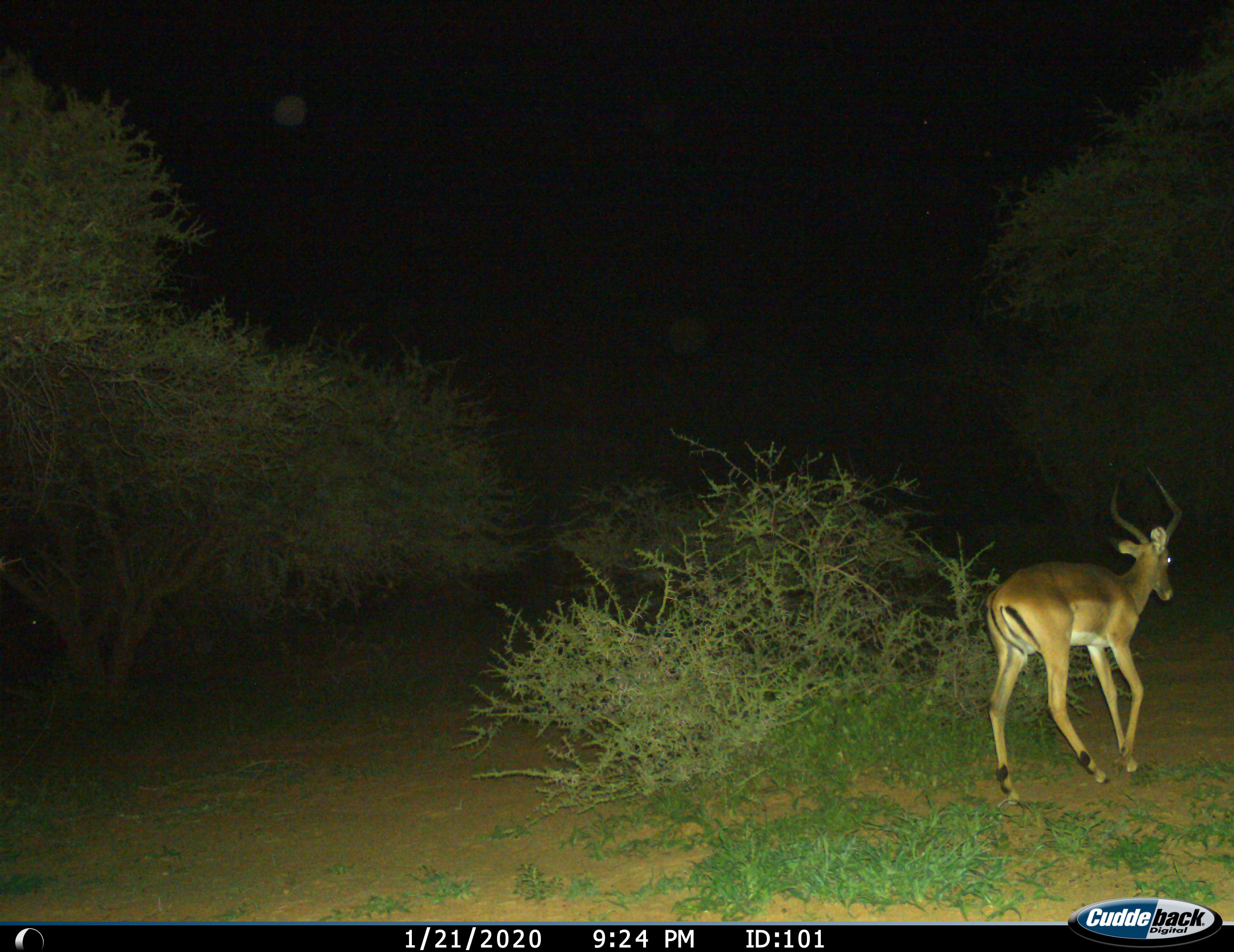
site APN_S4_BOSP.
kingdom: Animalia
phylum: Chordata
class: Mammalia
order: Artiodactyla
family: Bovidae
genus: Aepyceros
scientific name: Aepyceros melampus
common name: impala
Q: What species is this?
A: Impala (Aepyceros melampus).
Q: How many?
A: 1.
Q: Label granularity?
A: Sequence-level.